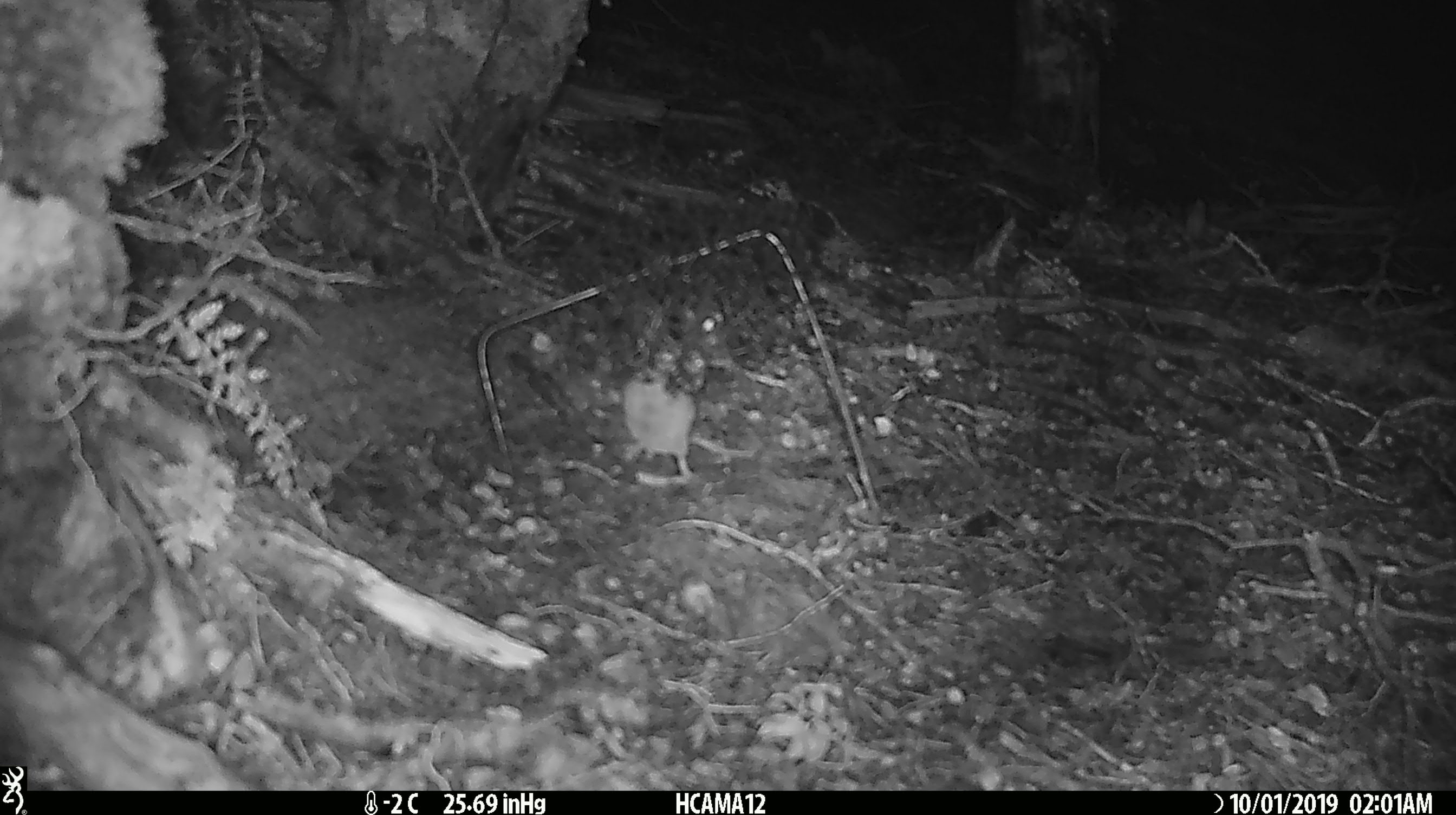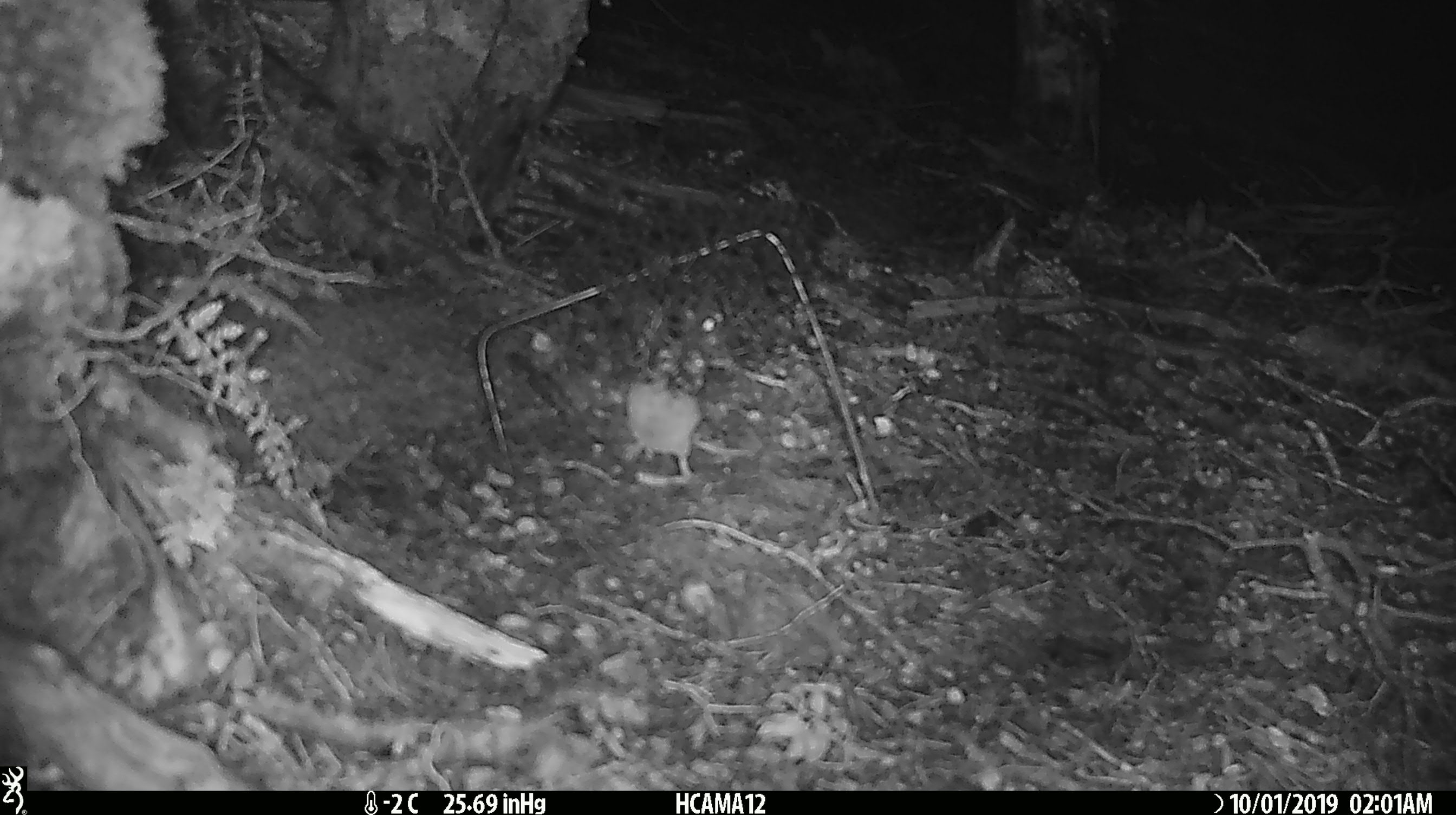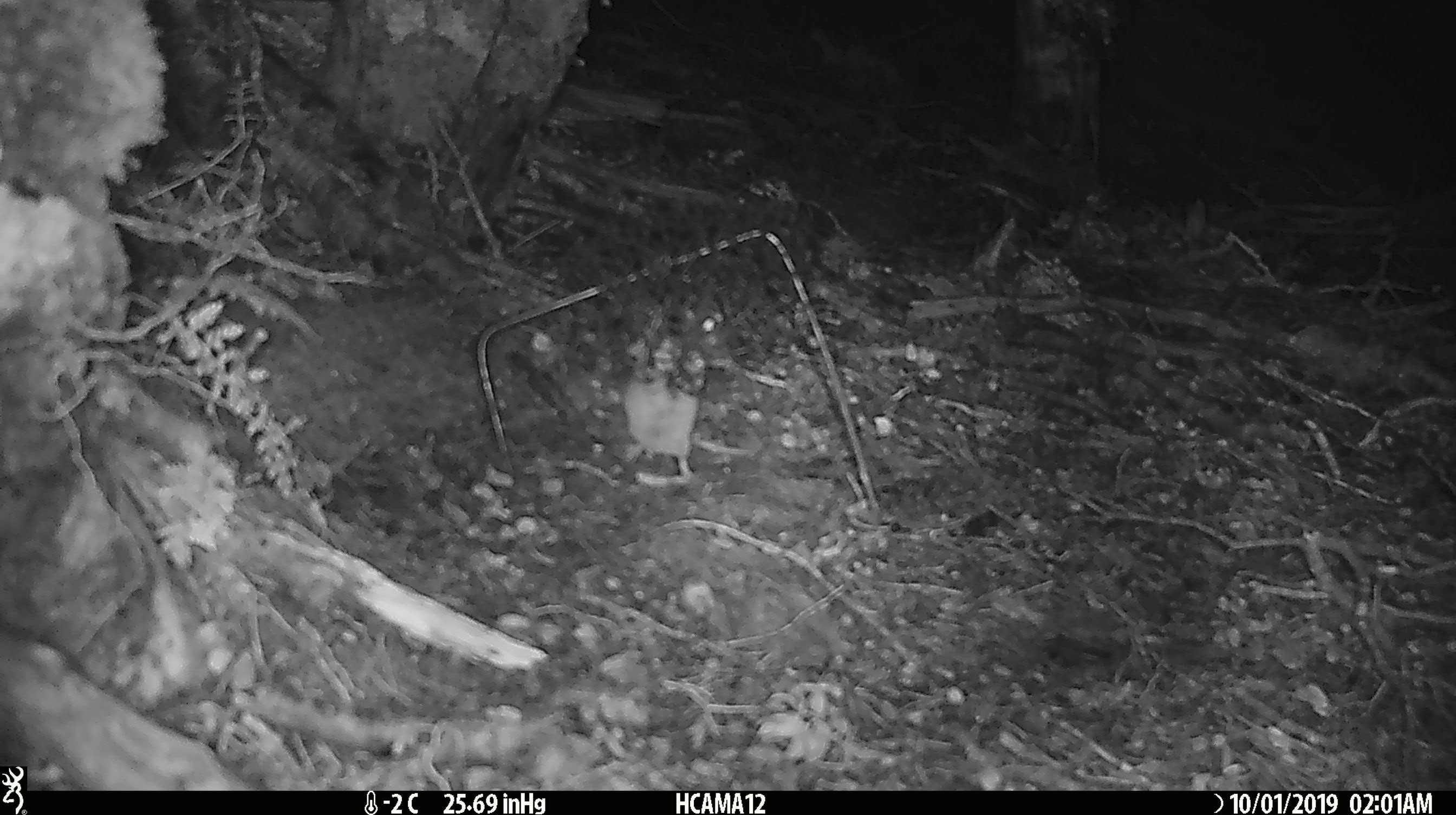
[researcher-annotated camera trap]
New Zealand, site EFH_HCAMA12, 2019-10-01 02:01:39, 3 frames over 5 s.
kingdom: Animalia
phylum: Chordata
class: Mammalia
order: Rodentia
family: Muridae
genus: Mus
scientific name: Mus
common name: mouse